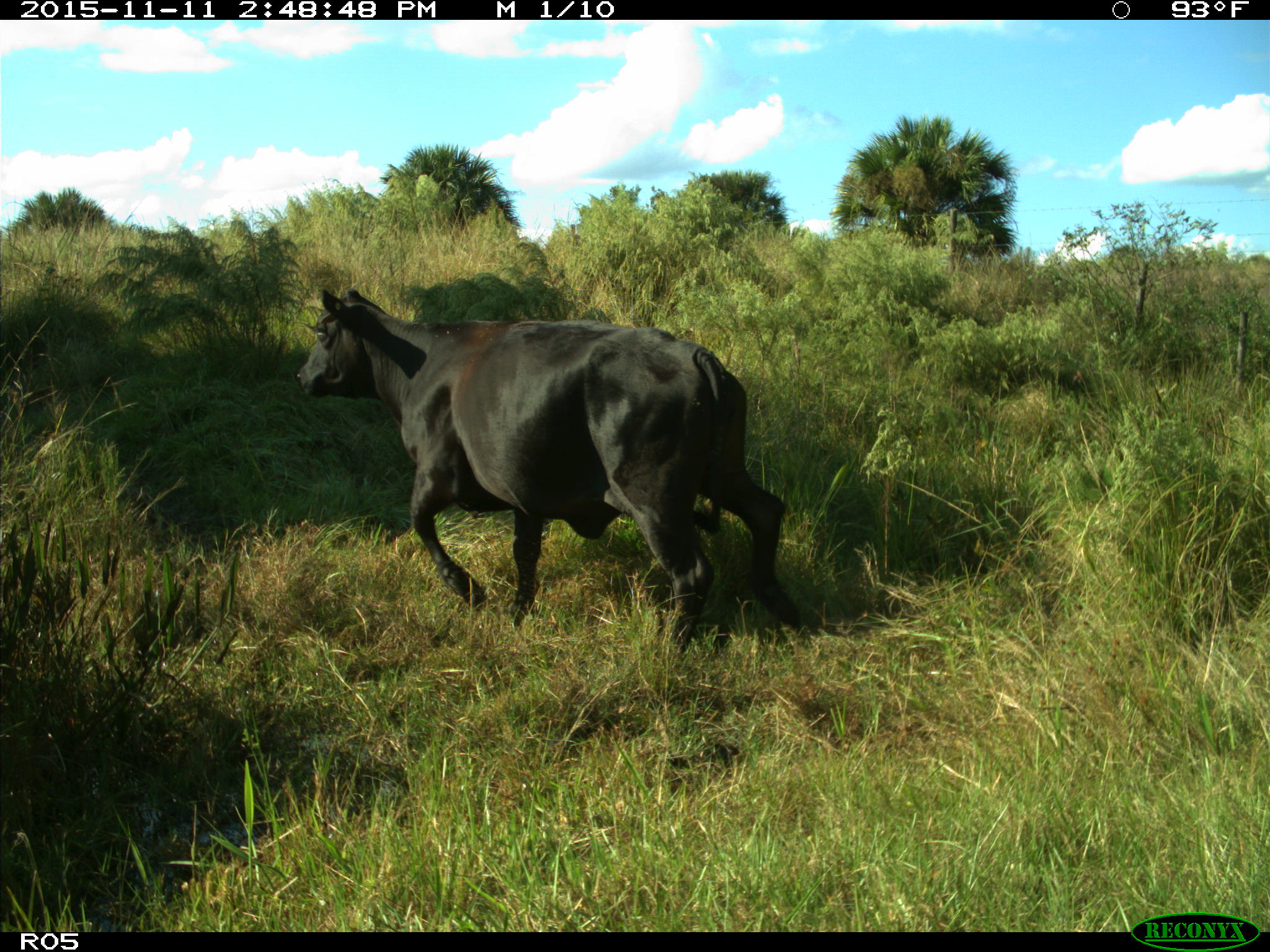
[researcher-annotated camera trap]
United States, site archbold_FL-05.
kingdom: Animalia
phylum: Chordata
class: Mammalia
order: Artiodactyla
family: Bovidae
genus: Bos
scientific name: Bos taurus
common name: domestic cow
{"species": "Bos taurus (domestic cow)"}